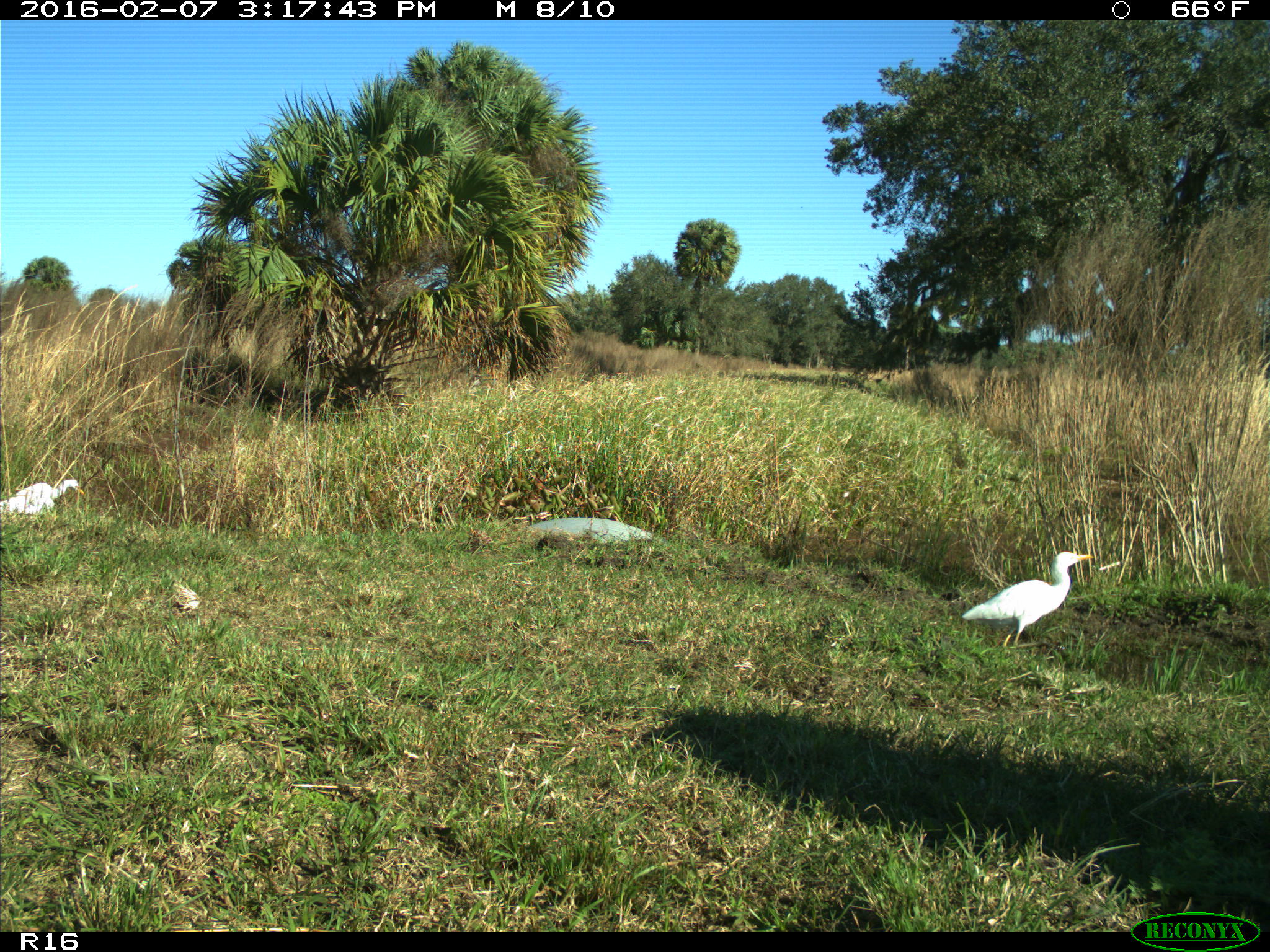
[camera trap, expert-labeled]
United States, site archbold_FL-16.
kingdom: Animalia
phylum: Chordata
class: Aves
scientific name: Aves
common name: birds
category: unidentified bird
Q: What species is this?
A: Unidentified bird (birds) (Aves).